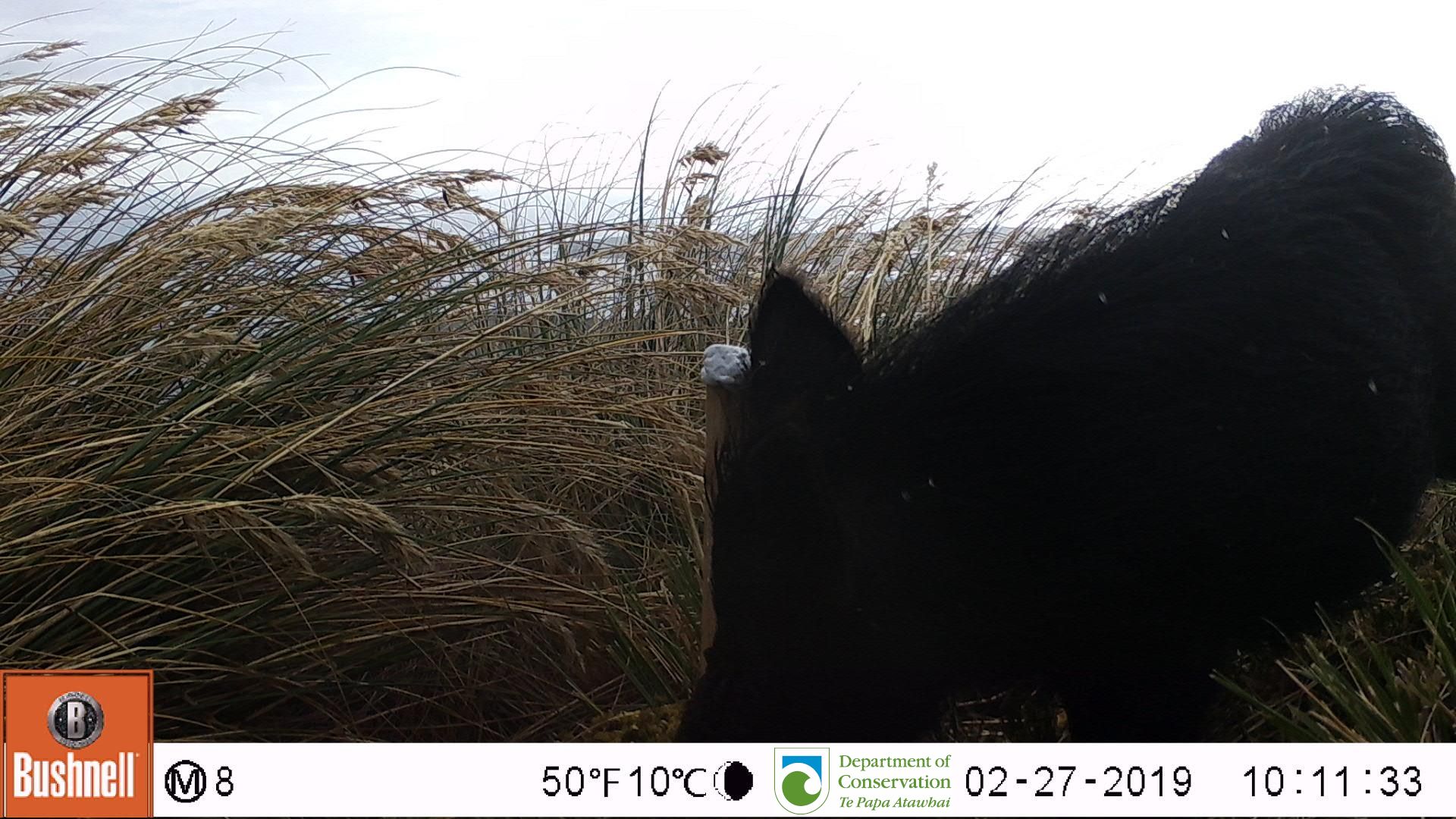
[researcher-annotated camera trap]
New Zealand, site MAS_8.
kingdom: Animalia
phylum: Chordata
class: Mammalia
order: Artiodactyla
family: Suidae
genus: Sus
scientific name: Sus scrofa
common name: pig